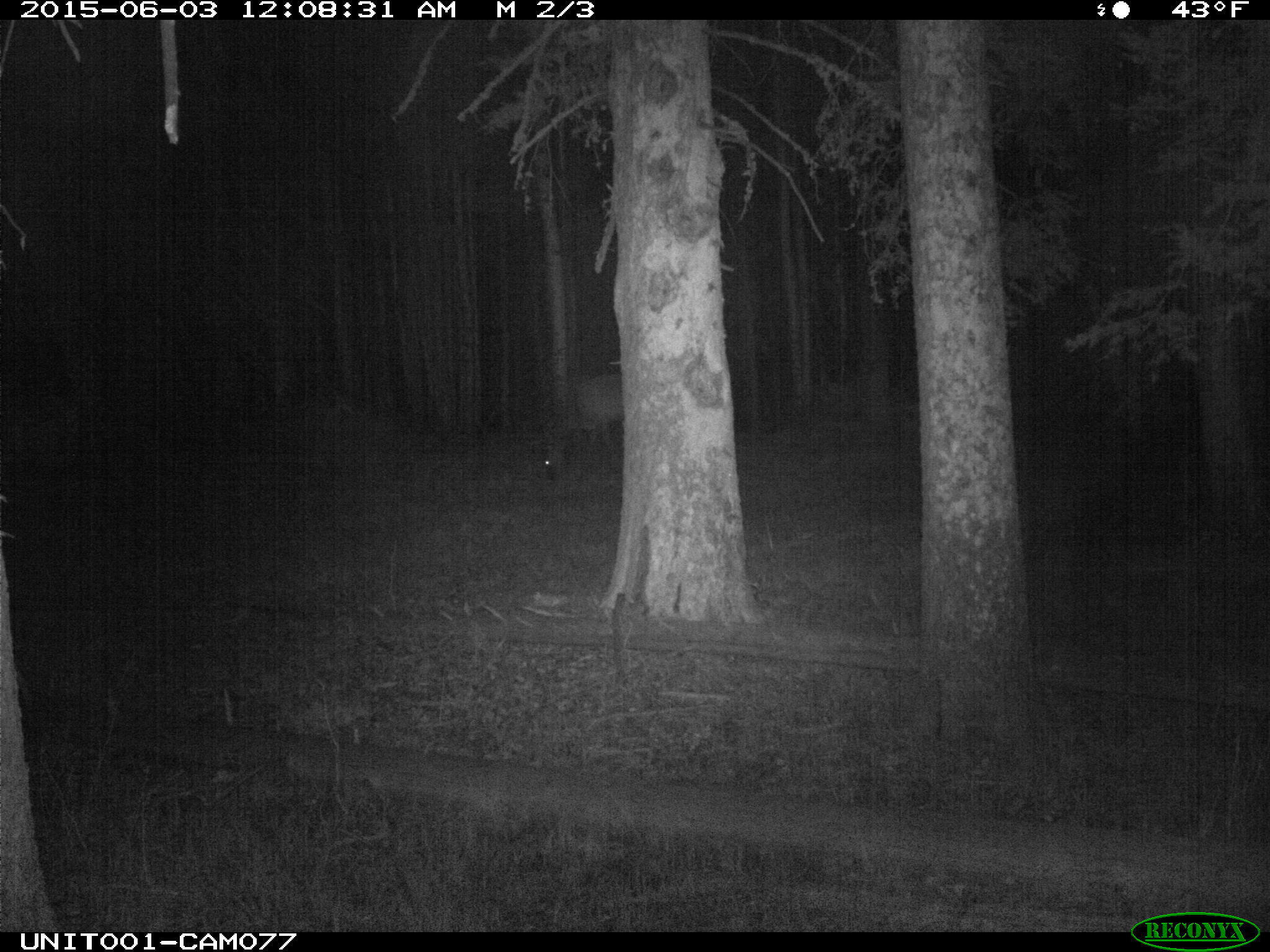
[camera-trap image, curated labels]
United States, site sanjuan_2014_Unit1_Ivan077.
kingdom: Animalia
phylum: Chordata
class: Mammalia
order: Artiodactyla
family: Cervidae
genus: Cervus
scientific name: Cervus elaphus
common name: red deer